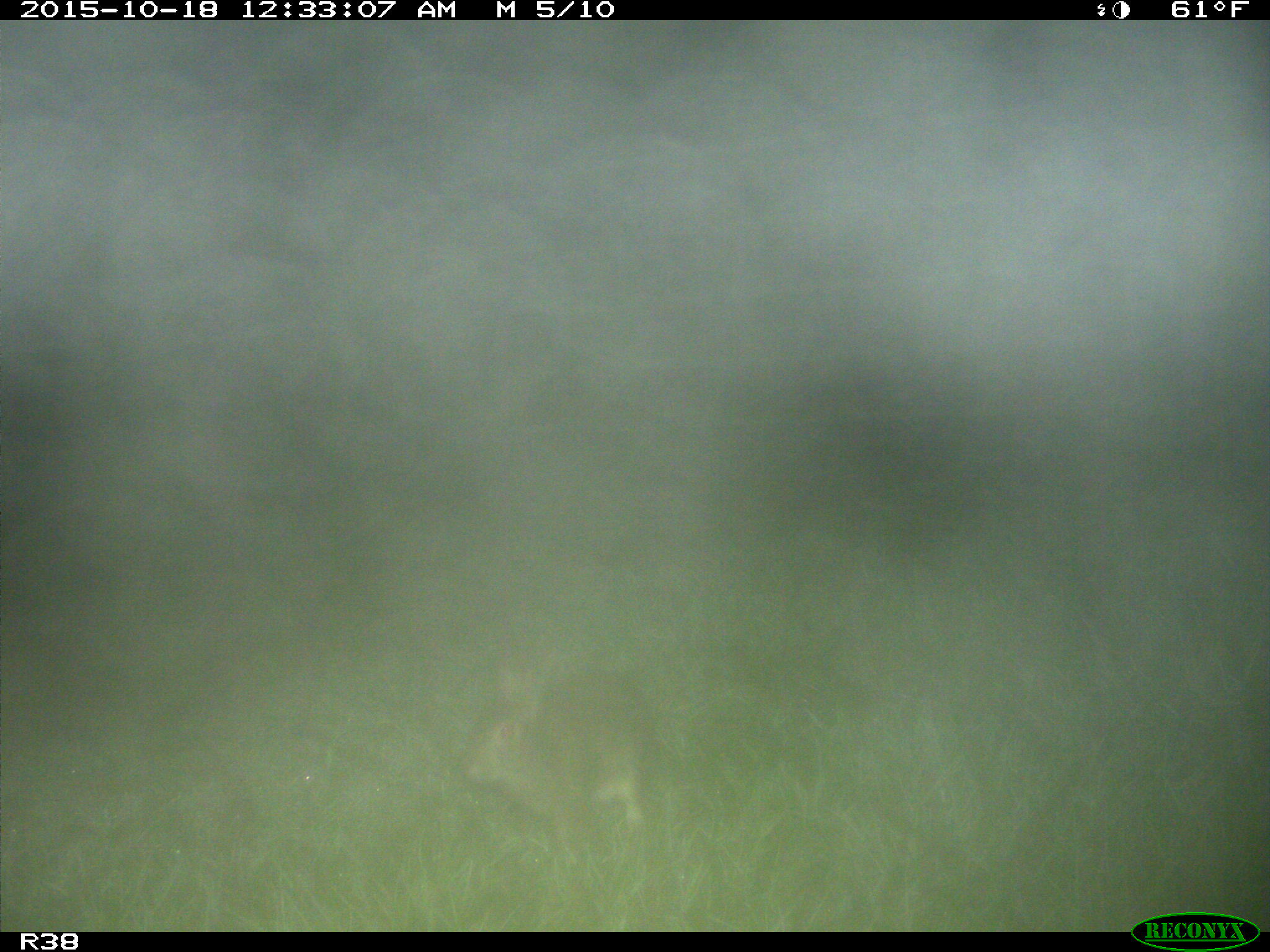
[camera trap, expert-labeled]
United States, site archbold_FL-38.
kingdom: Animalia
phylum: Chordata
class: Mammalia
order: Lagomorpha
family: Leporidae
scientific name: Leporidae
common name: rabbits and hares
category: unidentified rabbit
Unidentified rabbit (rabbits and hares) (Leporidae).